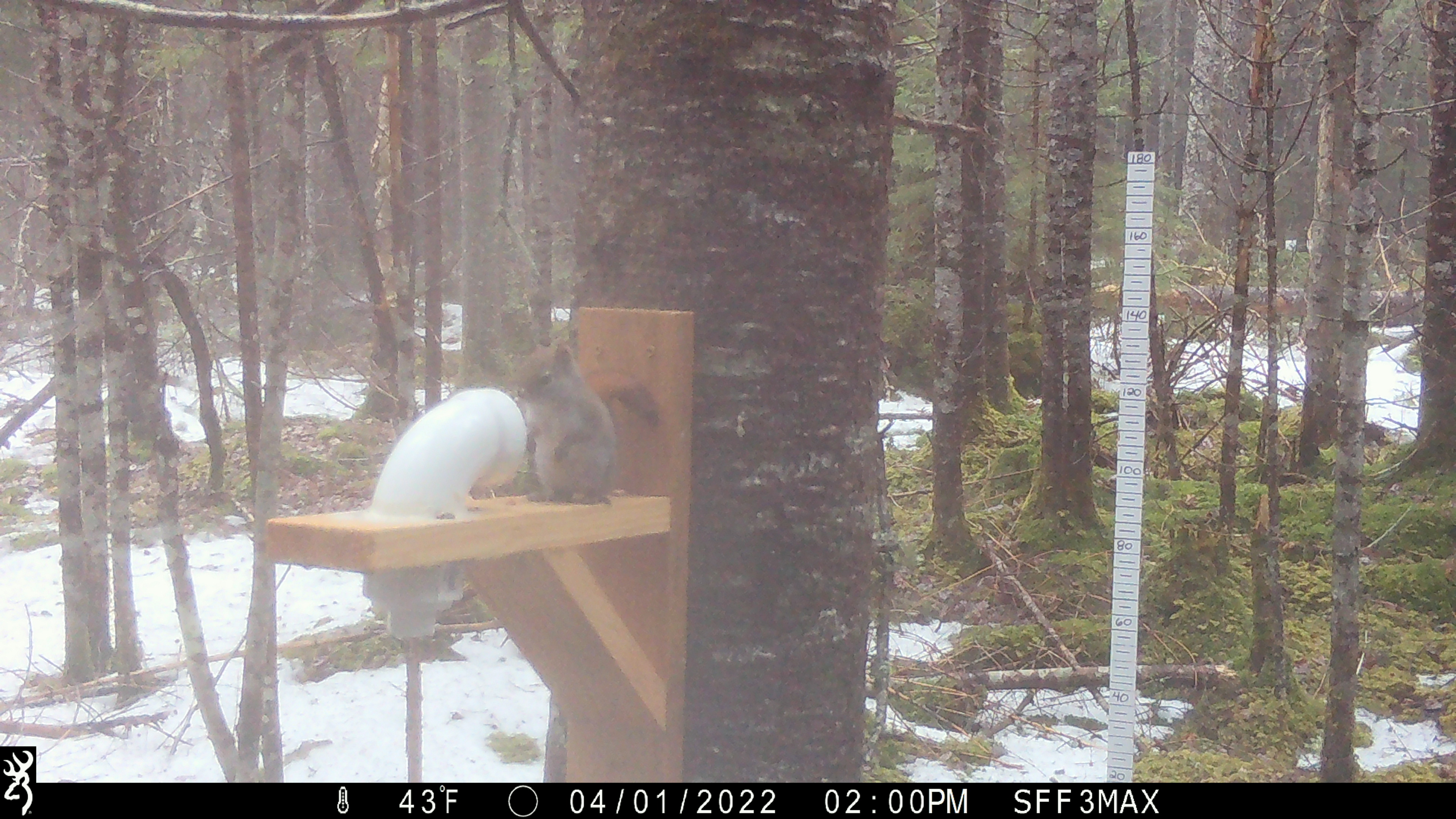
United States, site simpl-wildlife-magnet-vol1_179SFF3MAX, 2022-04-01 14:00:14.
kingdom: Animalia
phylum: Chordata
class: Mammalia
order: Rodentia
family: Sciuridae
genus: Tamiasciurus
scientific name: Tamiasciurus hudsonicus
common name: red squirrel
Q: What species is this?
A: Red squirrel (Tamiasciurus hudsonicus).